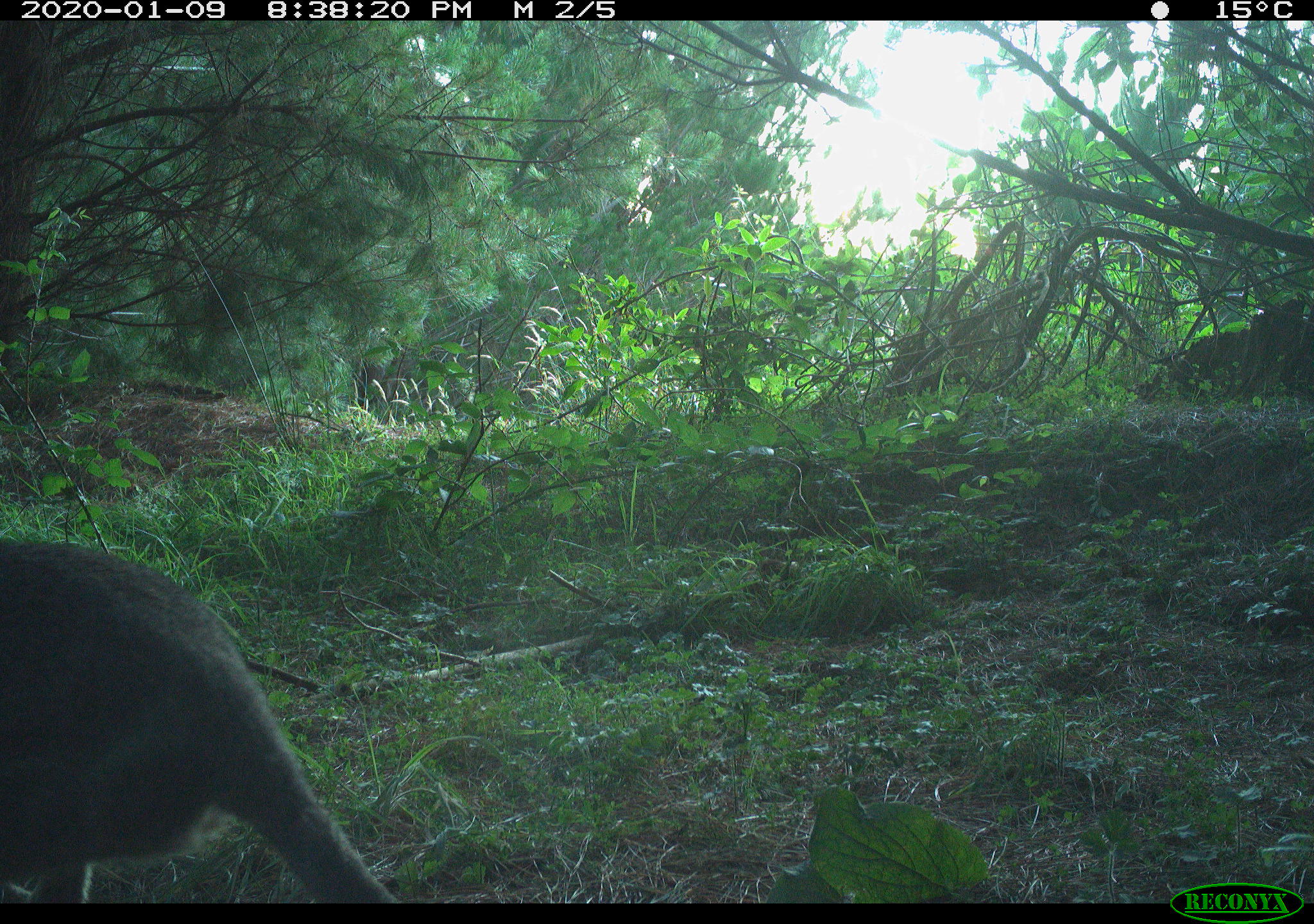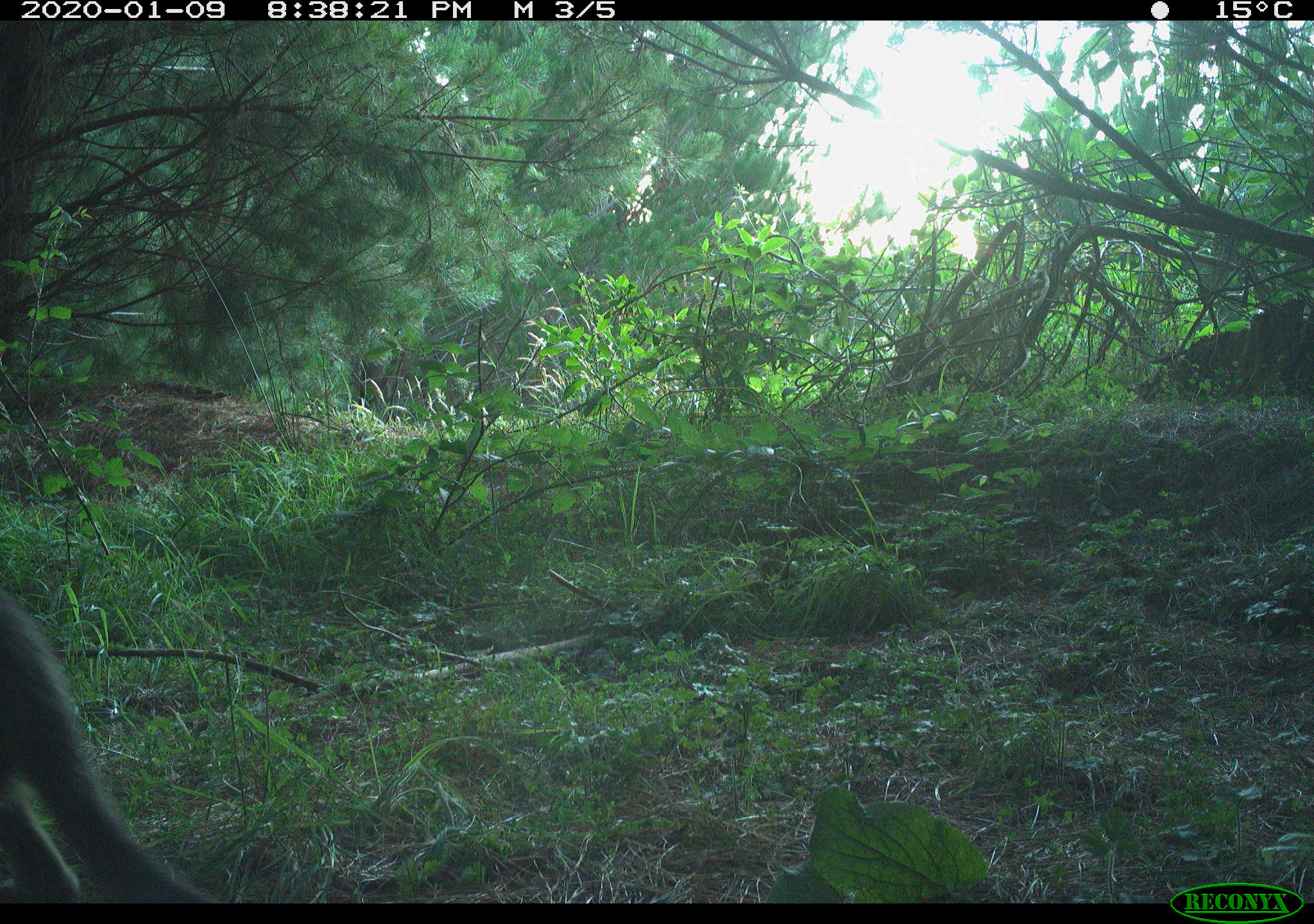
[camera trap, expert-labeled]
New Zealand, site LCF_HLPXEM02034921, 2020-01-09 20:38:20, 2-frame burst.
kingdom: Animalia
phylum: Chordata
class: Mammalia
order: Diprotodontia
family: Macropodidae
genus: Notamacropus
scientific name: Notamacropus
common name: wallaby